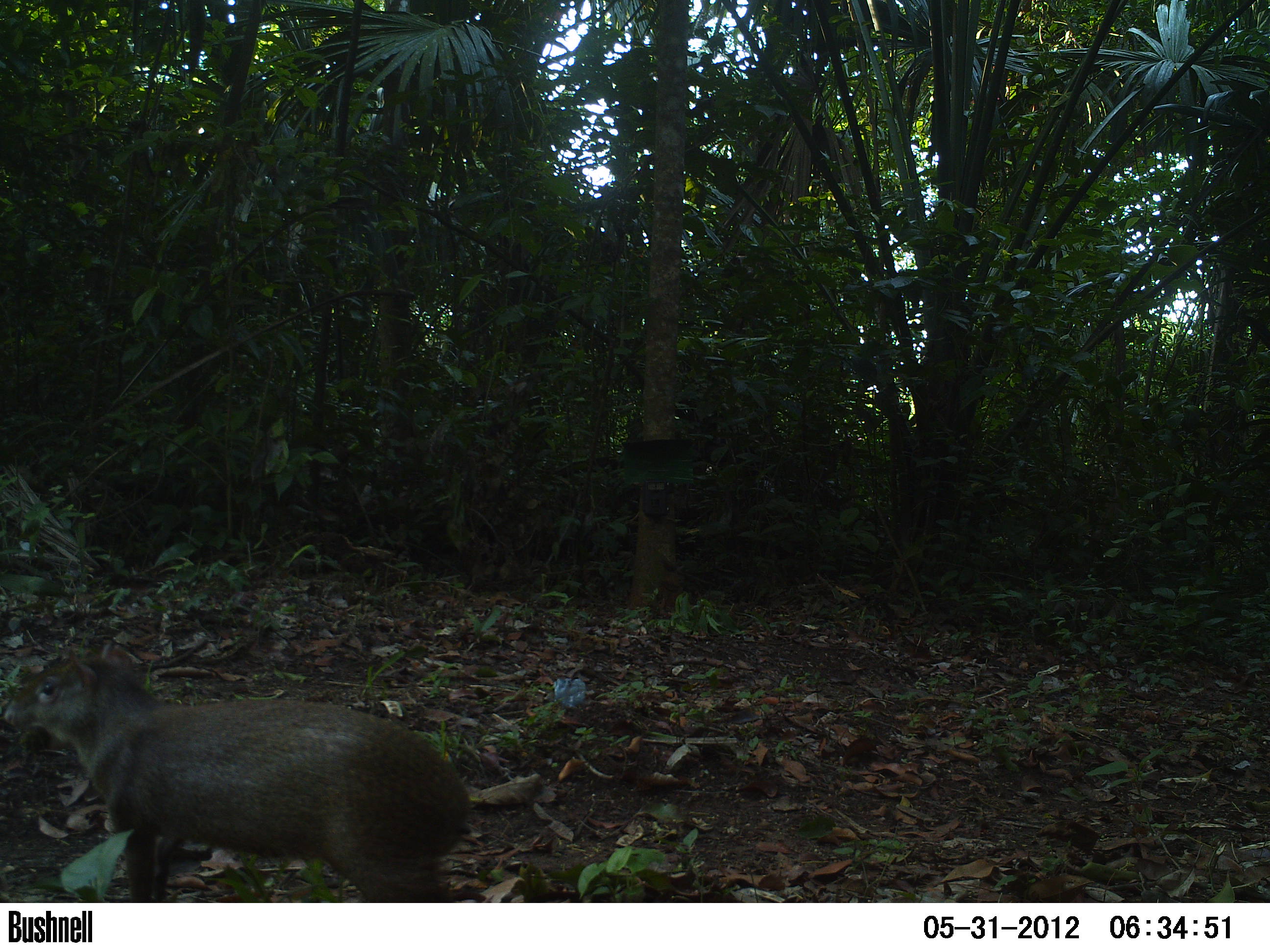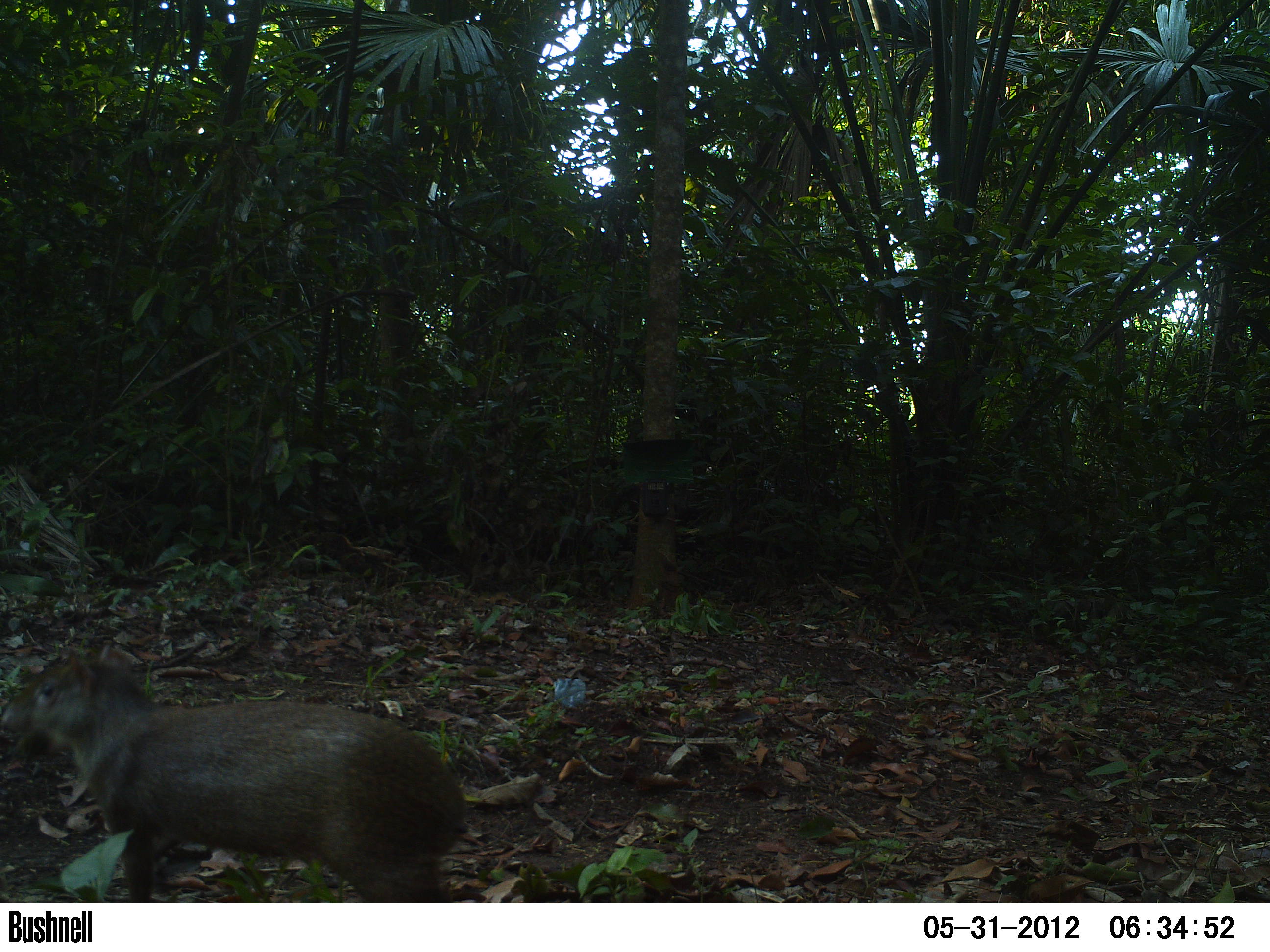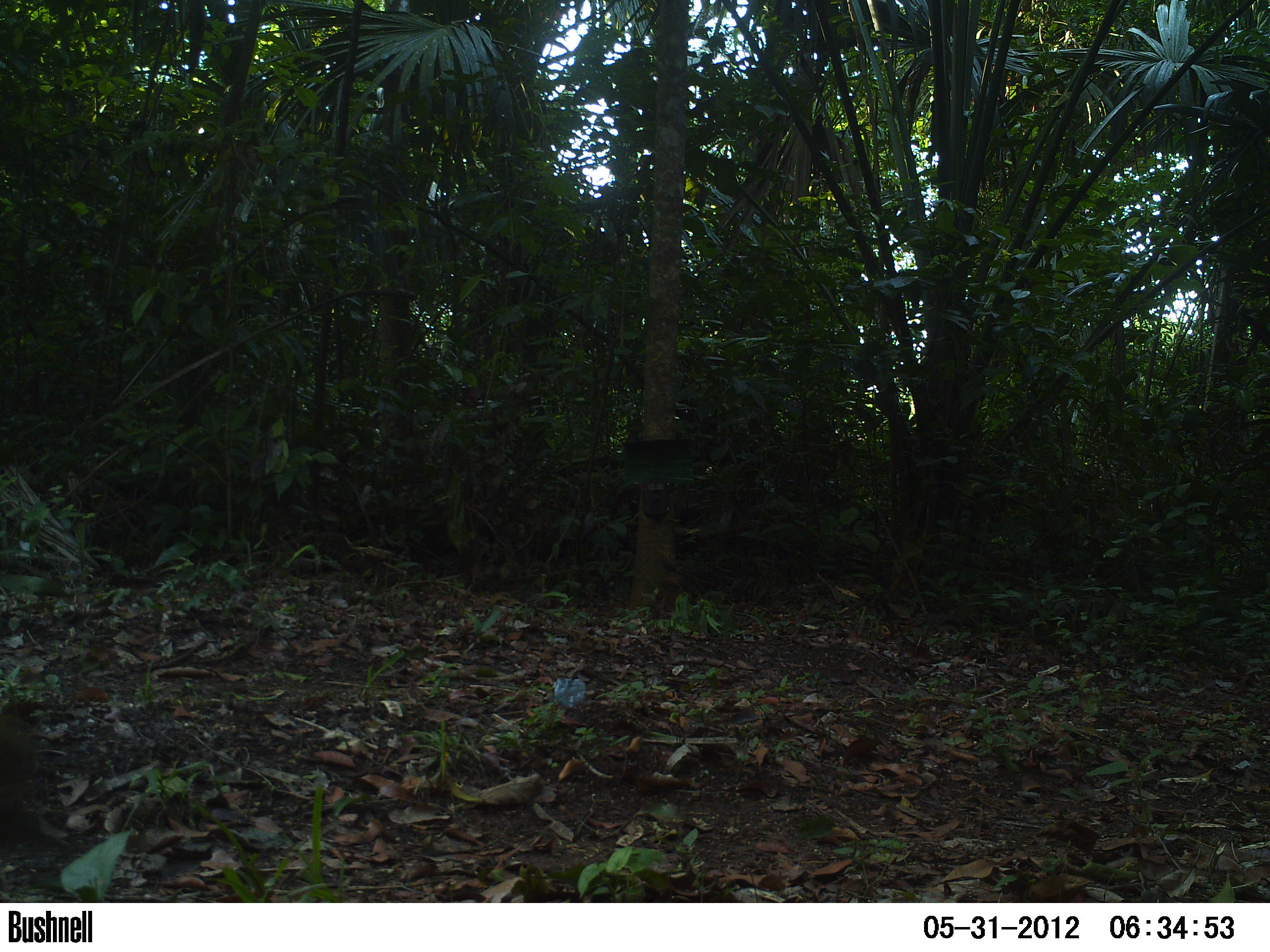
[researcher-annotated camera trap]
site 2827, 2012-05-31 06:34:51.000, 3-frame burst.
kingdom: Animalia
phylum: Chordata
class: Mammalia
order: Rodentia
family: Dasyproctidae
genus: Dasyprocta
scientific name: Dasyprocta punctata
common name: central american agouti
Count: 1.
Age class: adult.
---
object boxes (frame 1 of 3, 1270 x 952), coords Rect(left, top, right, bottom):
dasyprocta punctata: Rect(3, 642, 472, 903)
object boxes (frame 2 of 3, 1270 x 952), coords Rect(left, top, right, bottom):
dasyprocta punctata: Rect(0, 642, 466, 903)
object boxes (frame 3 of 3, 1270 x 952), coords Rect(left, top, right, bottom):
dasyprocta punctata: Rect(0, 713, 57, 855)